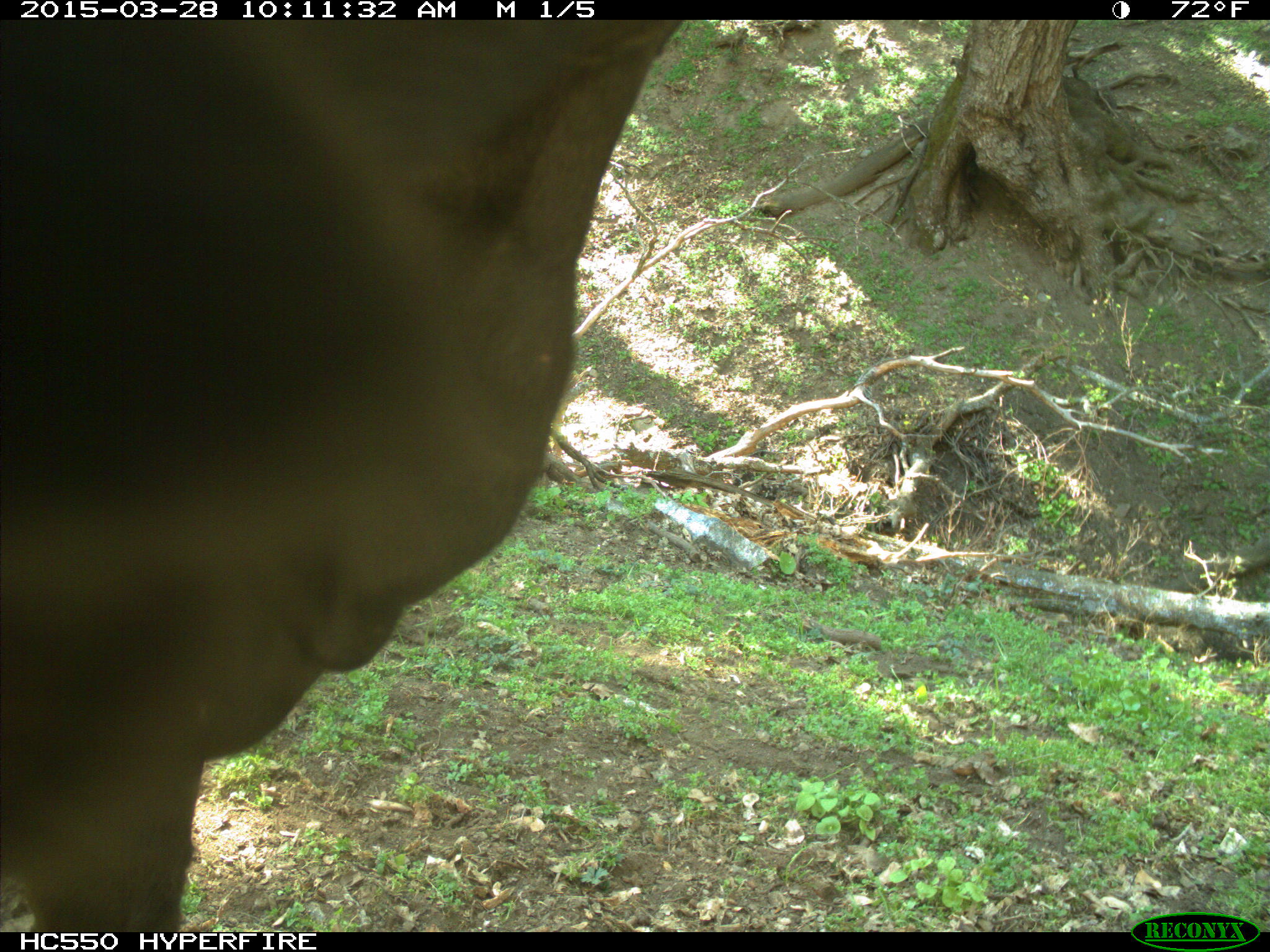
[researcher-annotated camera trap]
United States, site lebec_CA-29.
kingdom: Animalia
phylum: Chordata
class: Mammalia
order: Artiodactyla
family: Bovidae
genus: Bos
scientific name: Bos taurus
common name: domestic cow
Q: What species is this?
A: Bos taurus (domestic cow).